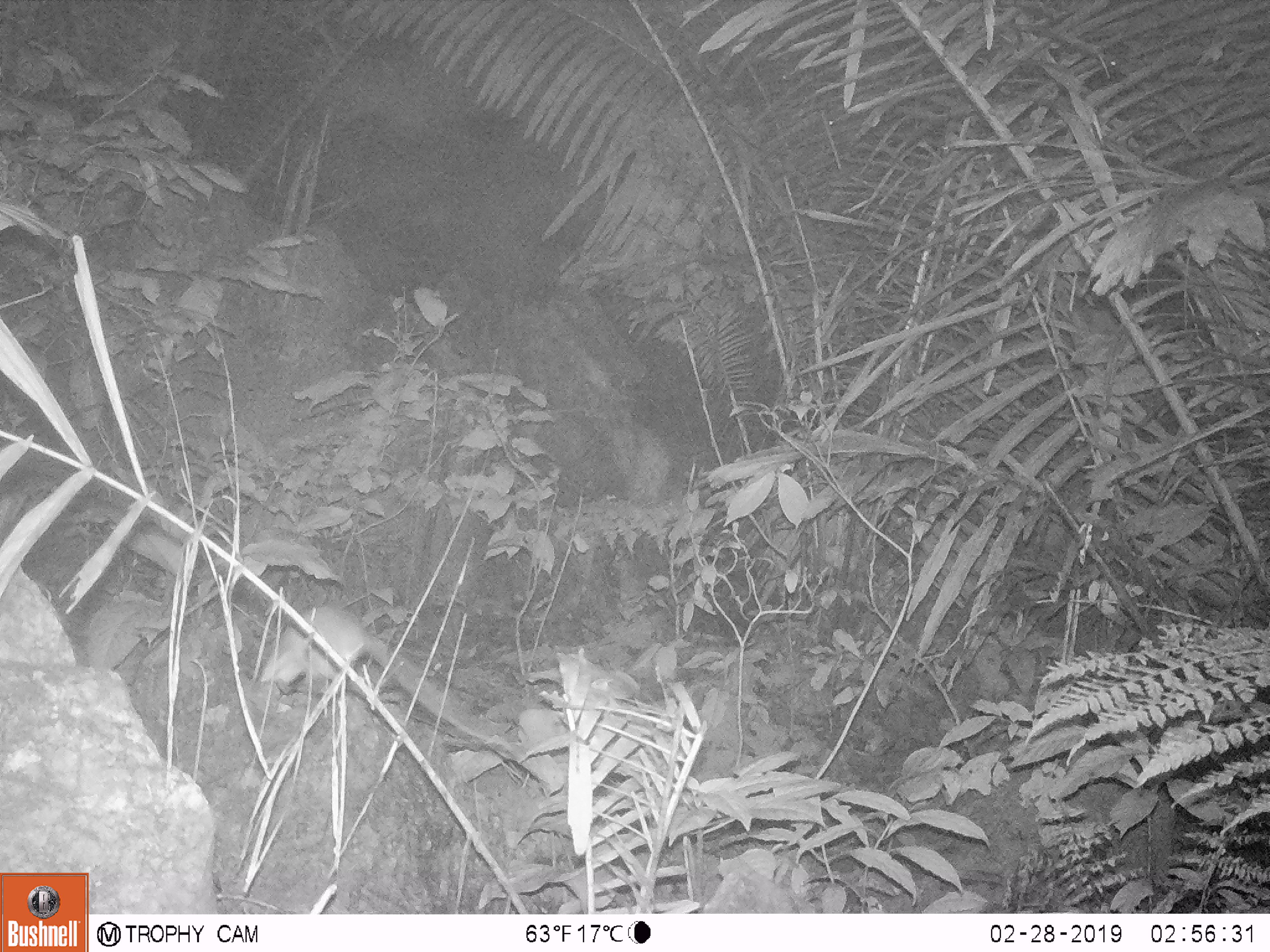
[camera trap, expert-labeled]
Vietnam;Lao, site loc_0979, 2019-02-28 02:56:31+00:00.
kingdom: Animalia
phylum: Chordata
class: Mammalia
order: Rodentia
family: Muridae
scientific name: Muridae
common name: old-world mice and rats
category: unidentified murid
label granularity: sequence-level